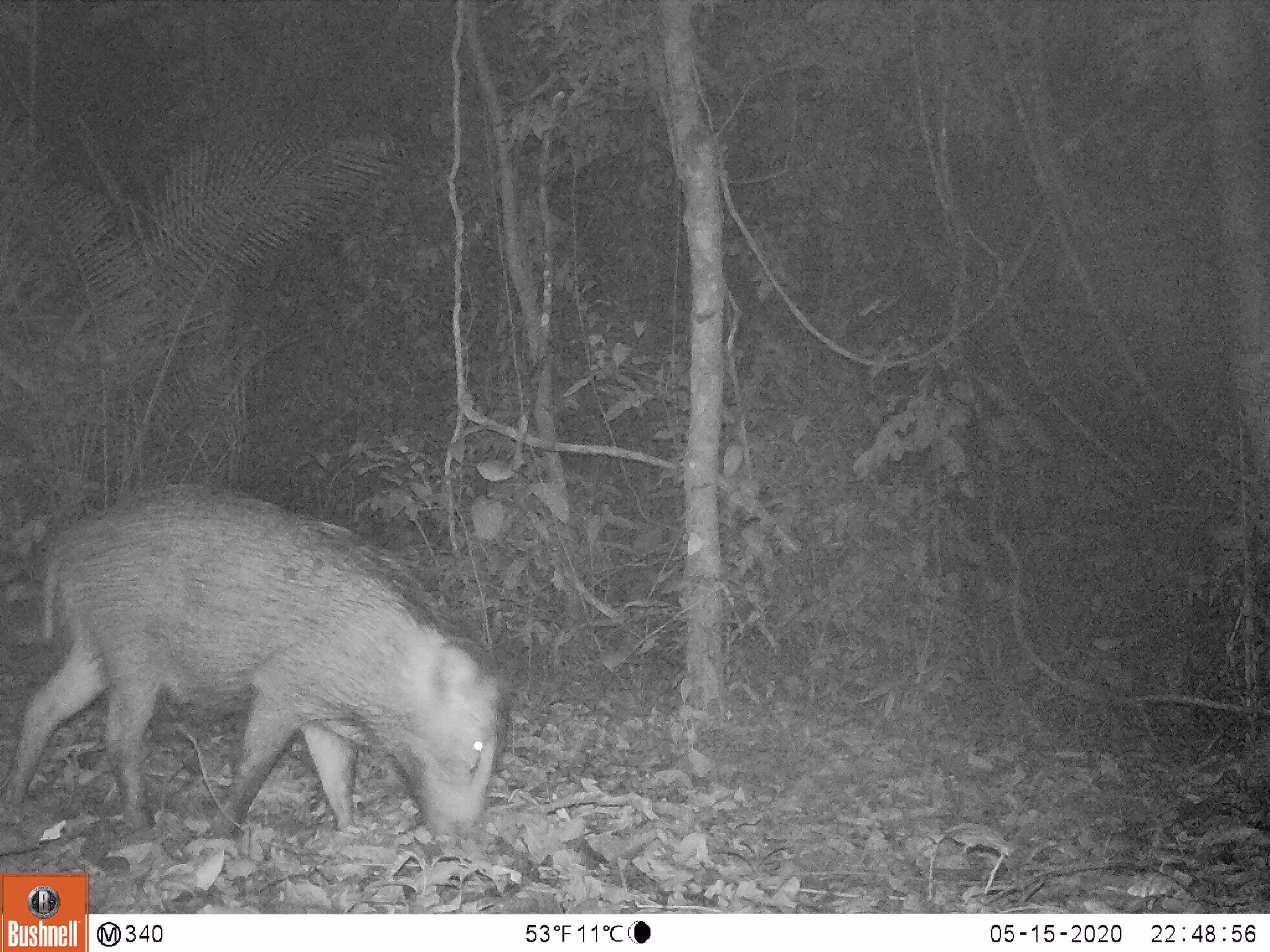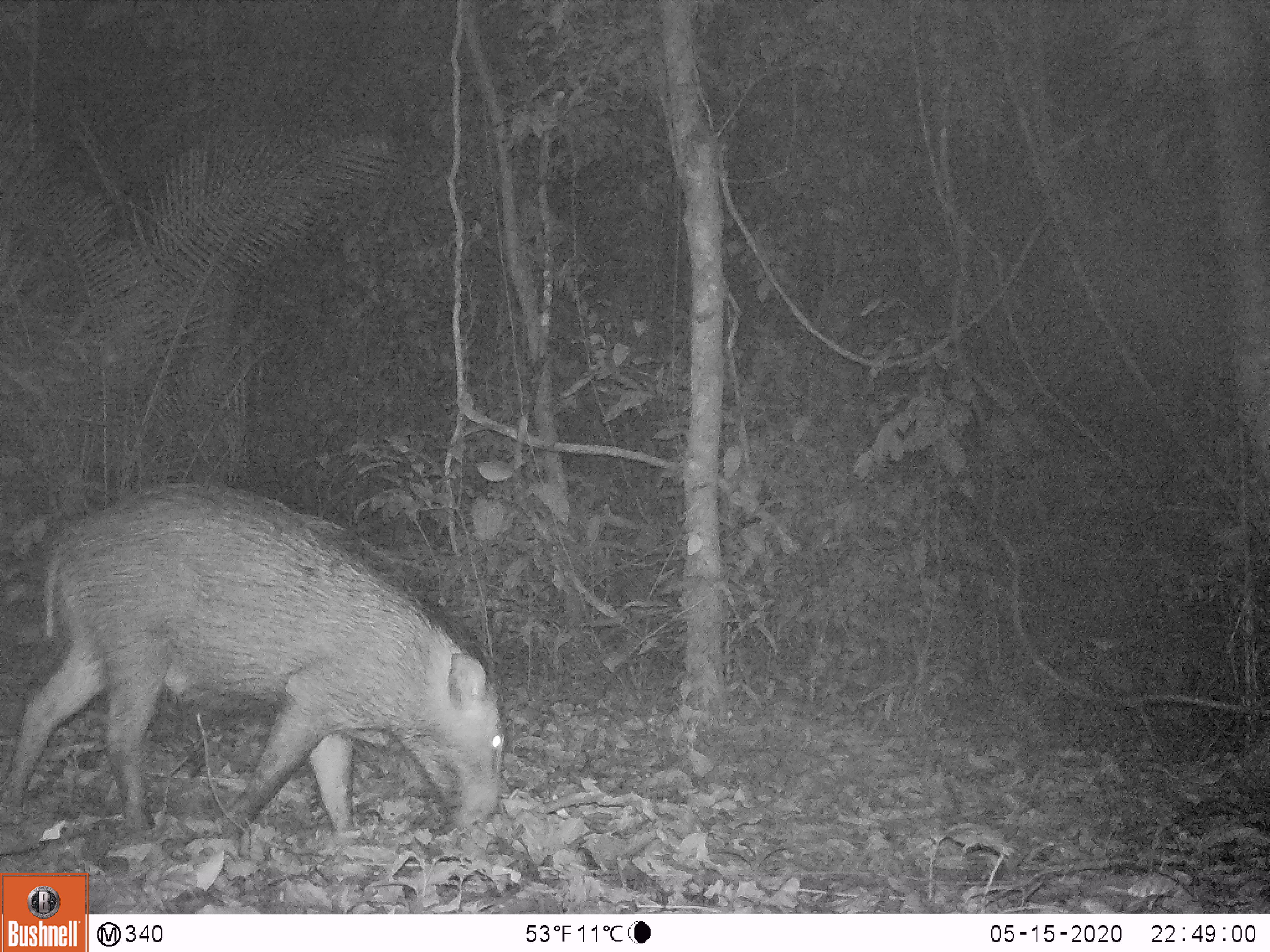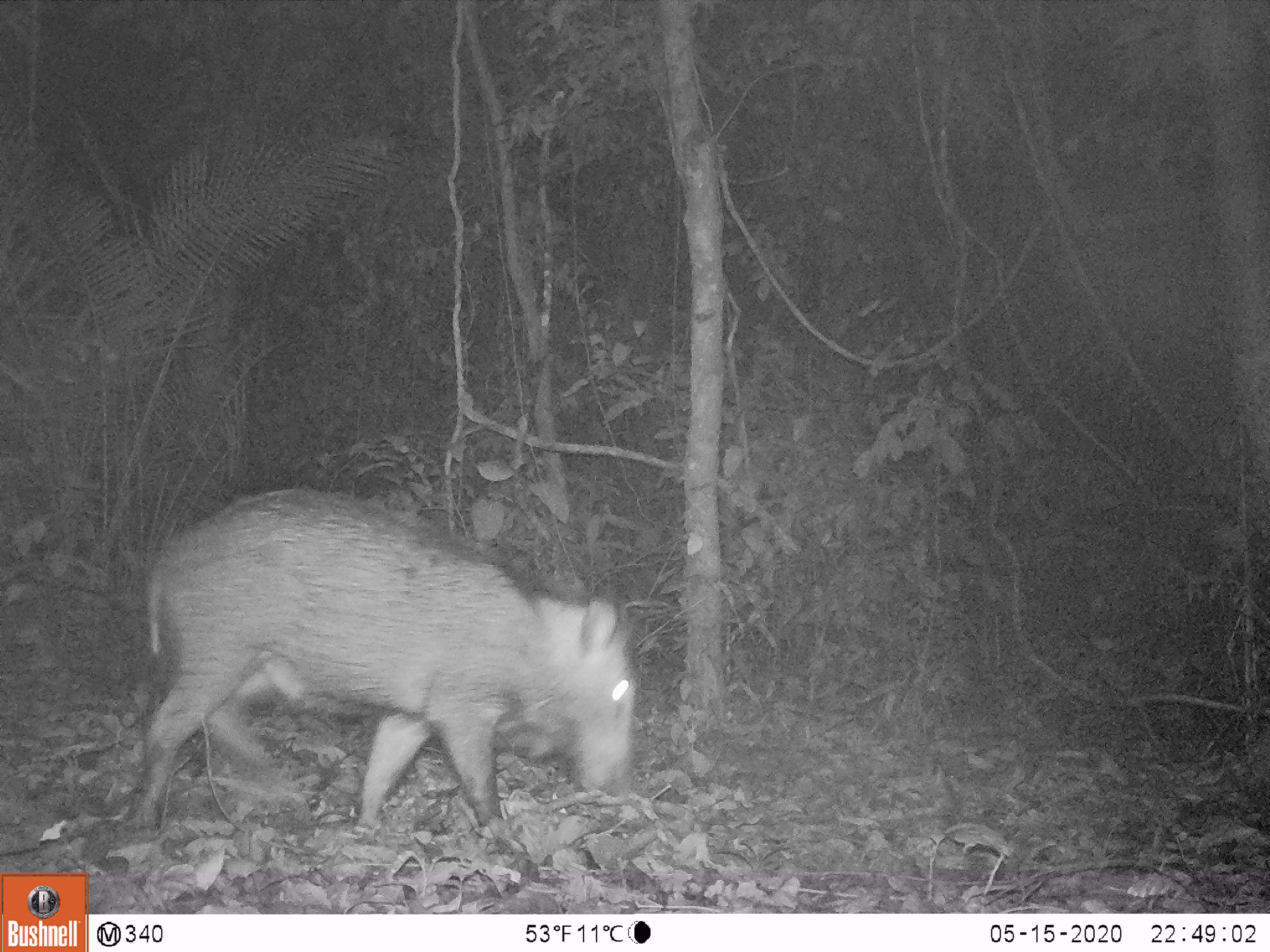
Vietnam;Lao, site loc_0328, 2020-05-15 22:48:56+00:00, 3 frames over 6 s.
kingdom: Animalia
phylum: Chordata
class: Mammalia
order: Artiodactyla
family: Suidae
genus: Sus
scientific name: Sus scrofa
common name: eurasian wild pig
Eurasian wild pig (Sus scrofa). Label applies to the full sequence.